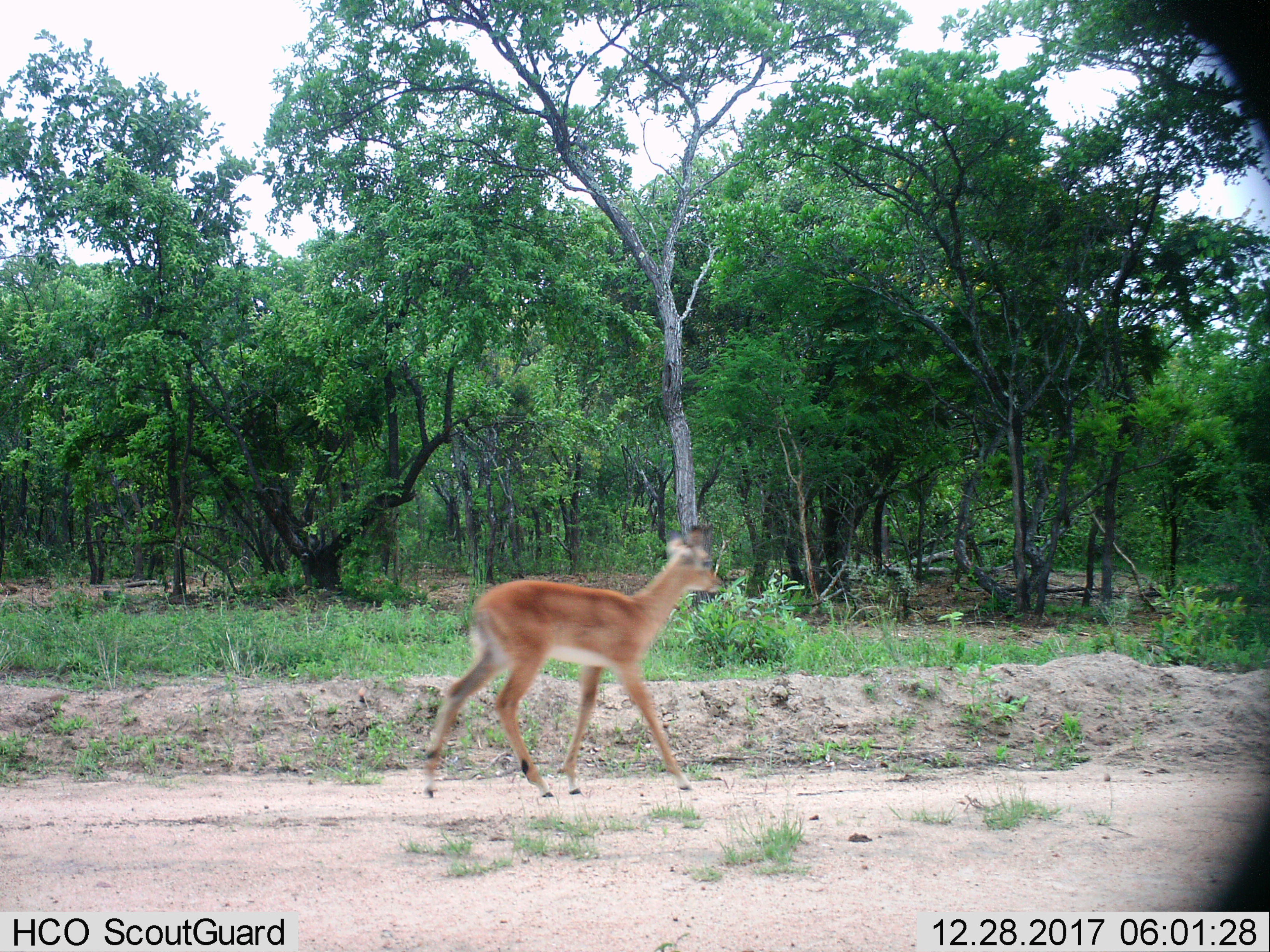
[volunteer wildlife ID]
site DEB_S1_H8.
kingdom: Animalia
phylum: Chordata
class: Mammalia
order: Artiodactyla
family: Bovidae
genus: Aepyceros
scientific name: Aepyceros melampus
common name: impala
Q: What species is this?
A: Impala (Aepyceros melampus).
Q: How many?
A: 1.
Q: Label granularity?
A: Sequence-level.